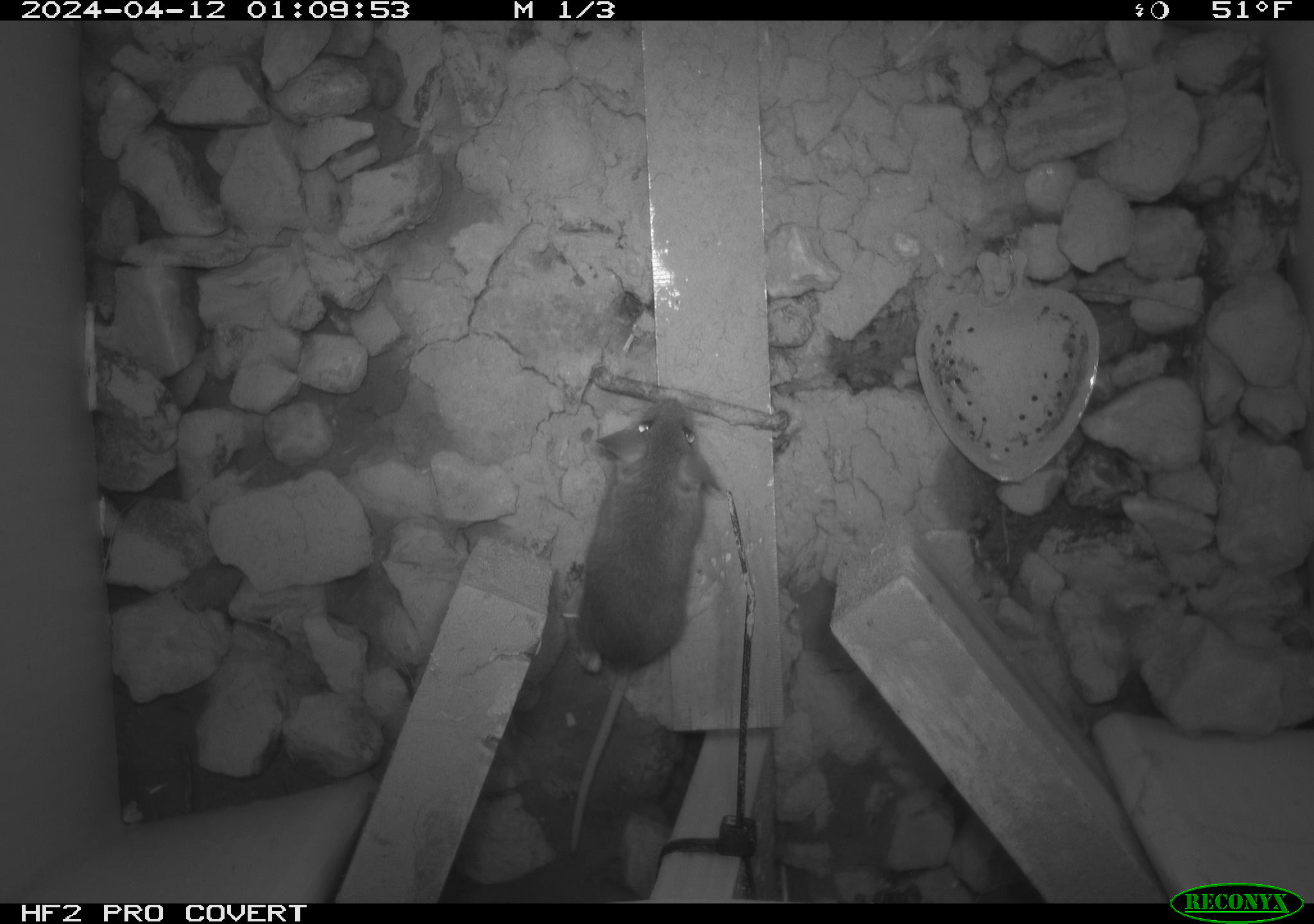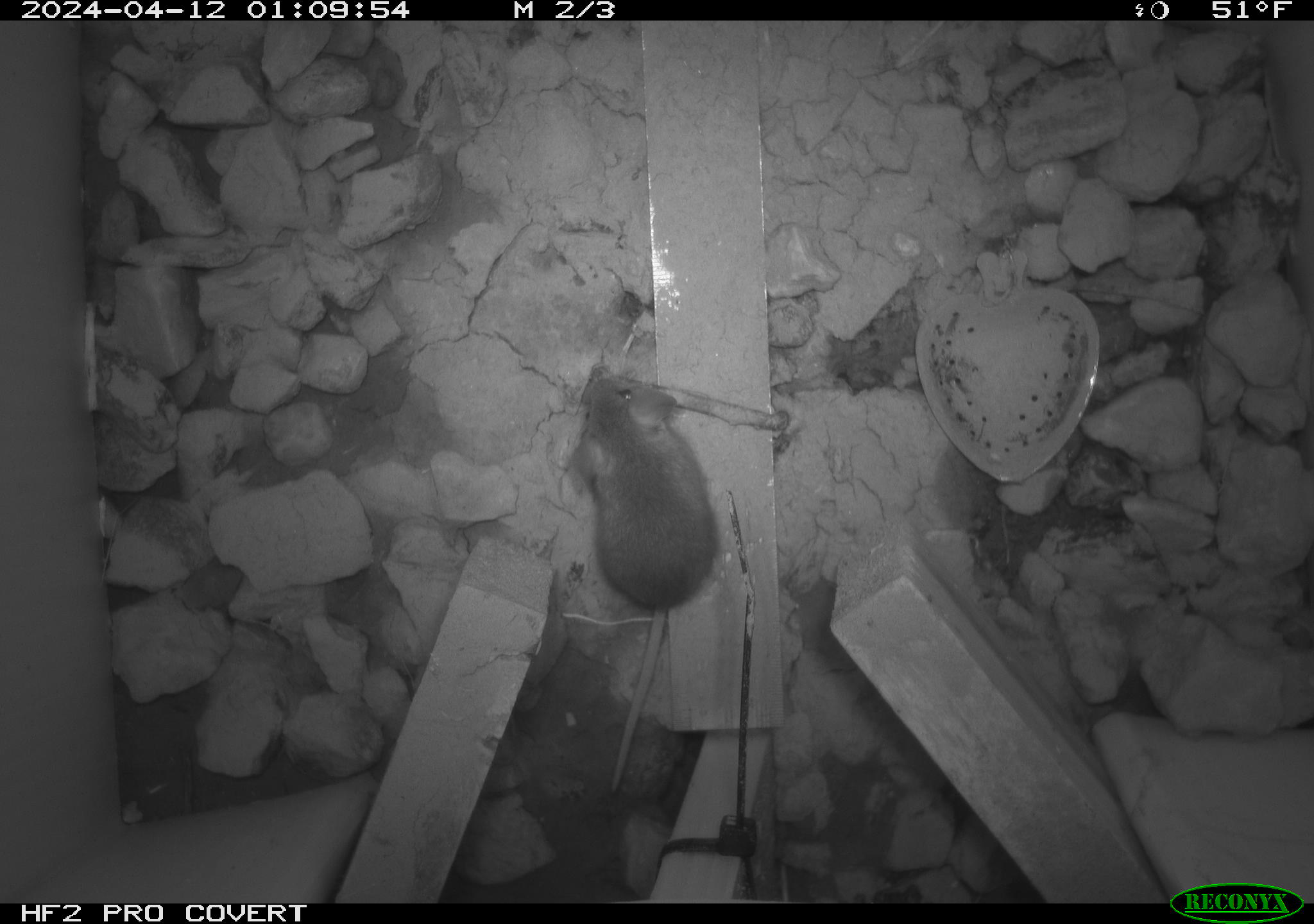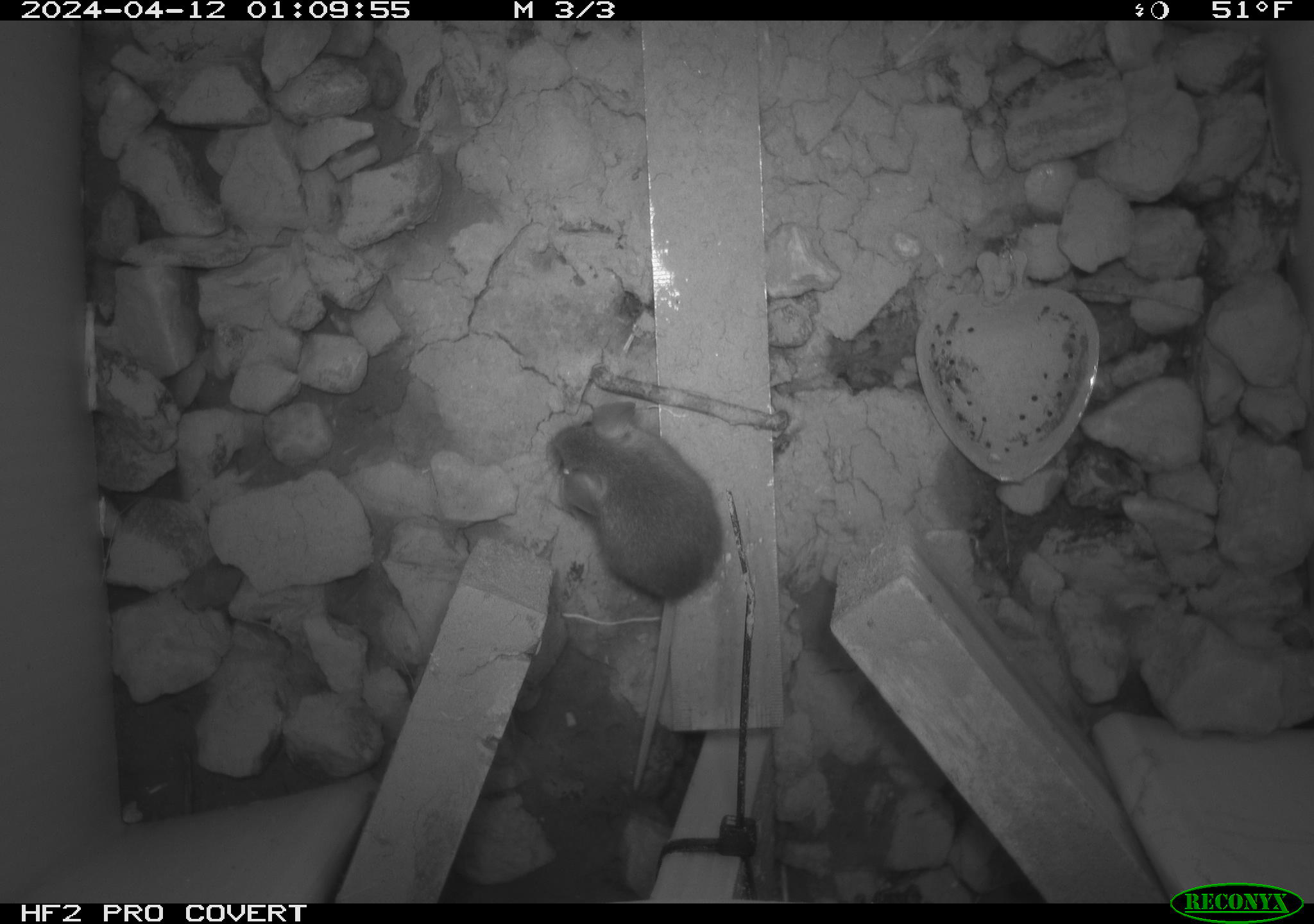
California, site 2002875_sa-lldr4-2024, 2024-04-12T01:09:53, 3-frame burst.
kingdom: Animalia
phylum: Chordata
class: Mammalia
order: Rodentia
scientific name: Rodentia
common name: mouse species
Mouse species (Rodentia).